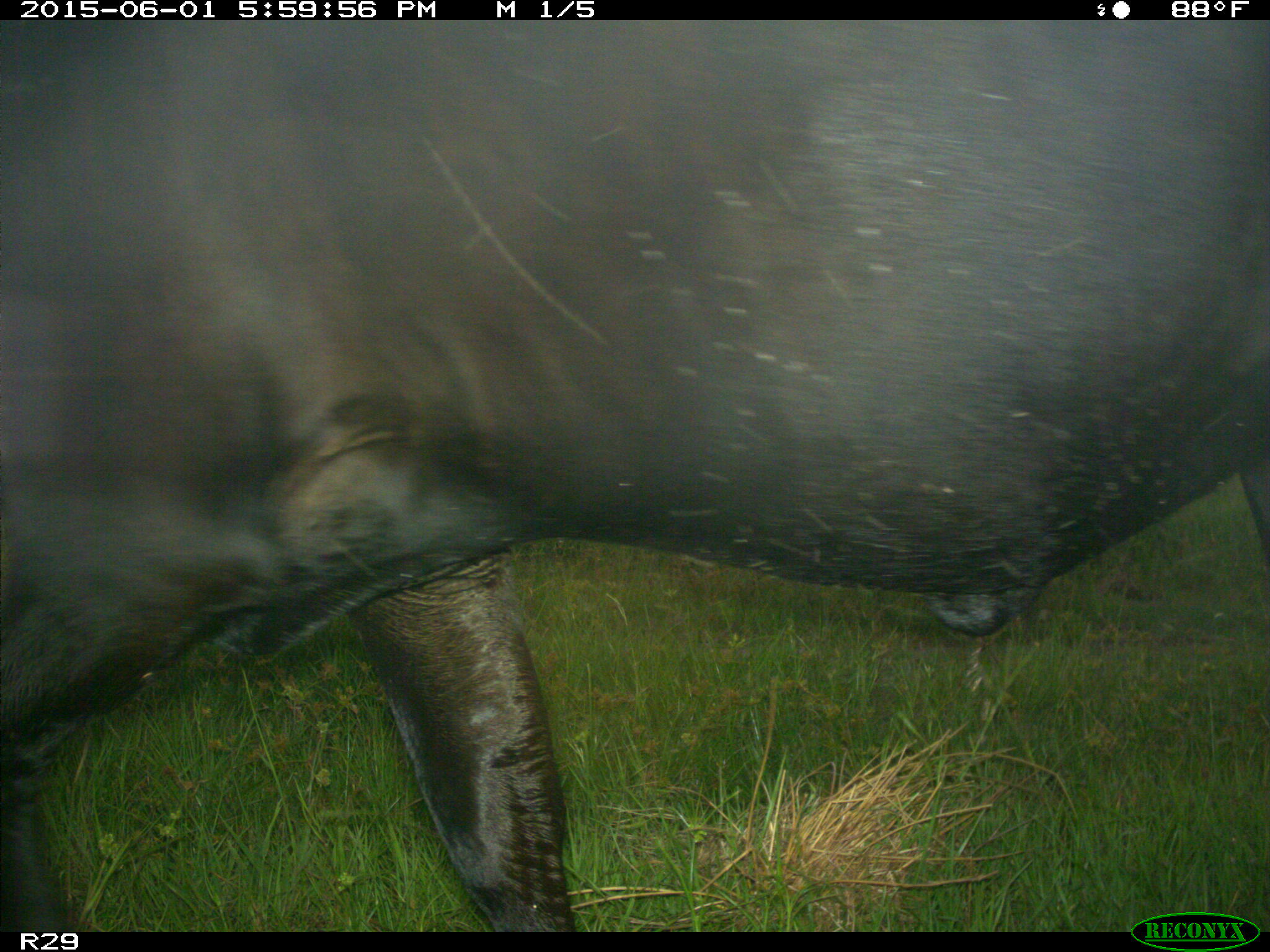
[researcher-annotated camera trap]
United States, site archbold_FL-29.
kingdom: Animalia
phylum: Chordata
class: Mammalia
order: Artiodactyla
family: Bovidae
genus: Bos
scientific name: Bos taurus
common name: domestic cow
Bos taurus (domestic cow).